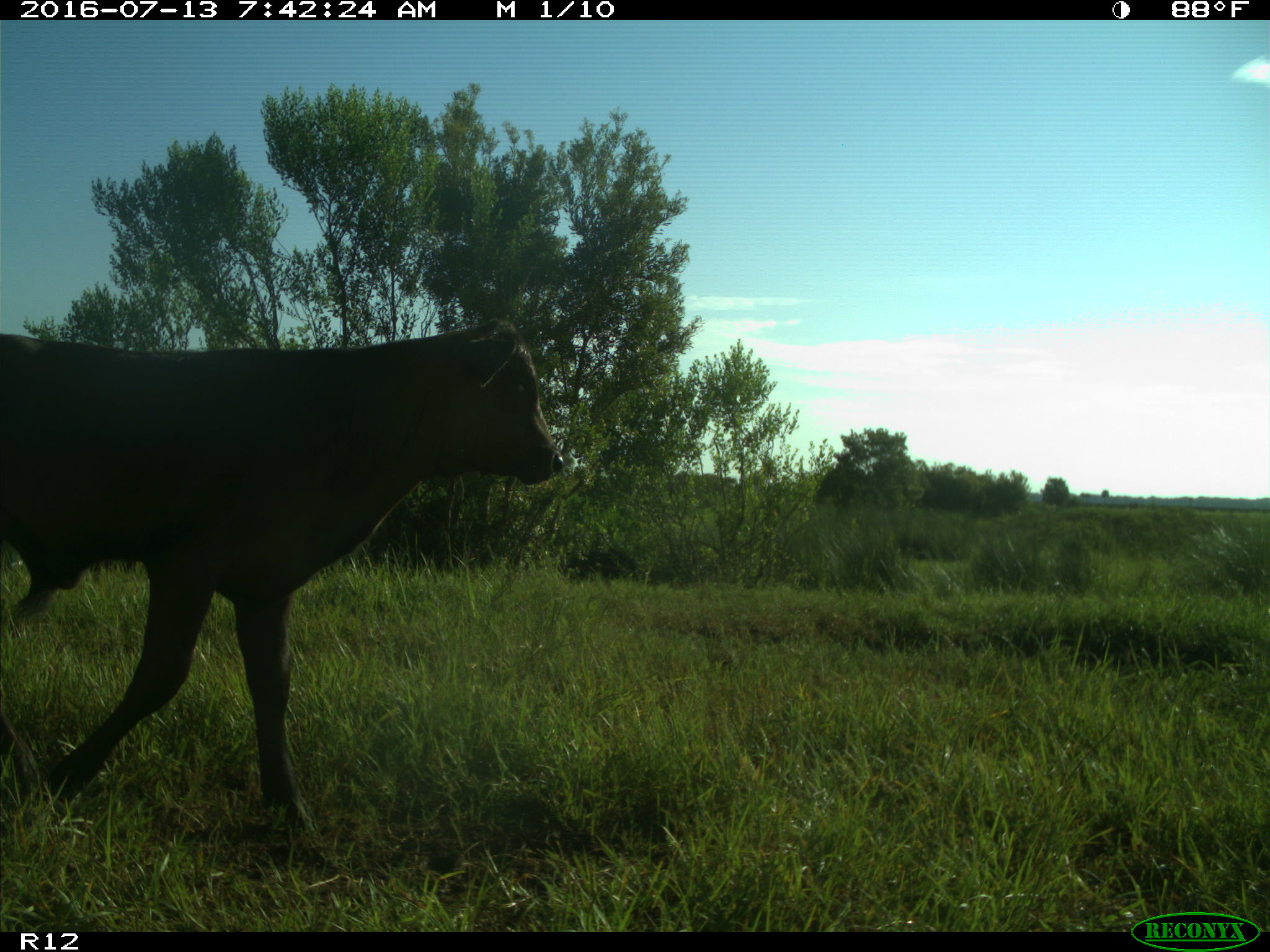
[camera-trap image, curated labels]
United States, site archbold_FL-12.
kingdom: Animalia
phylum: Chordata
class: Mammalia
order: Artiodactyla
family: Bovidae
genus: Bos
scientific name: Bos taurus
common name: domestic cow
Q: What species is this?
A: Bos taurus (domestic cow).